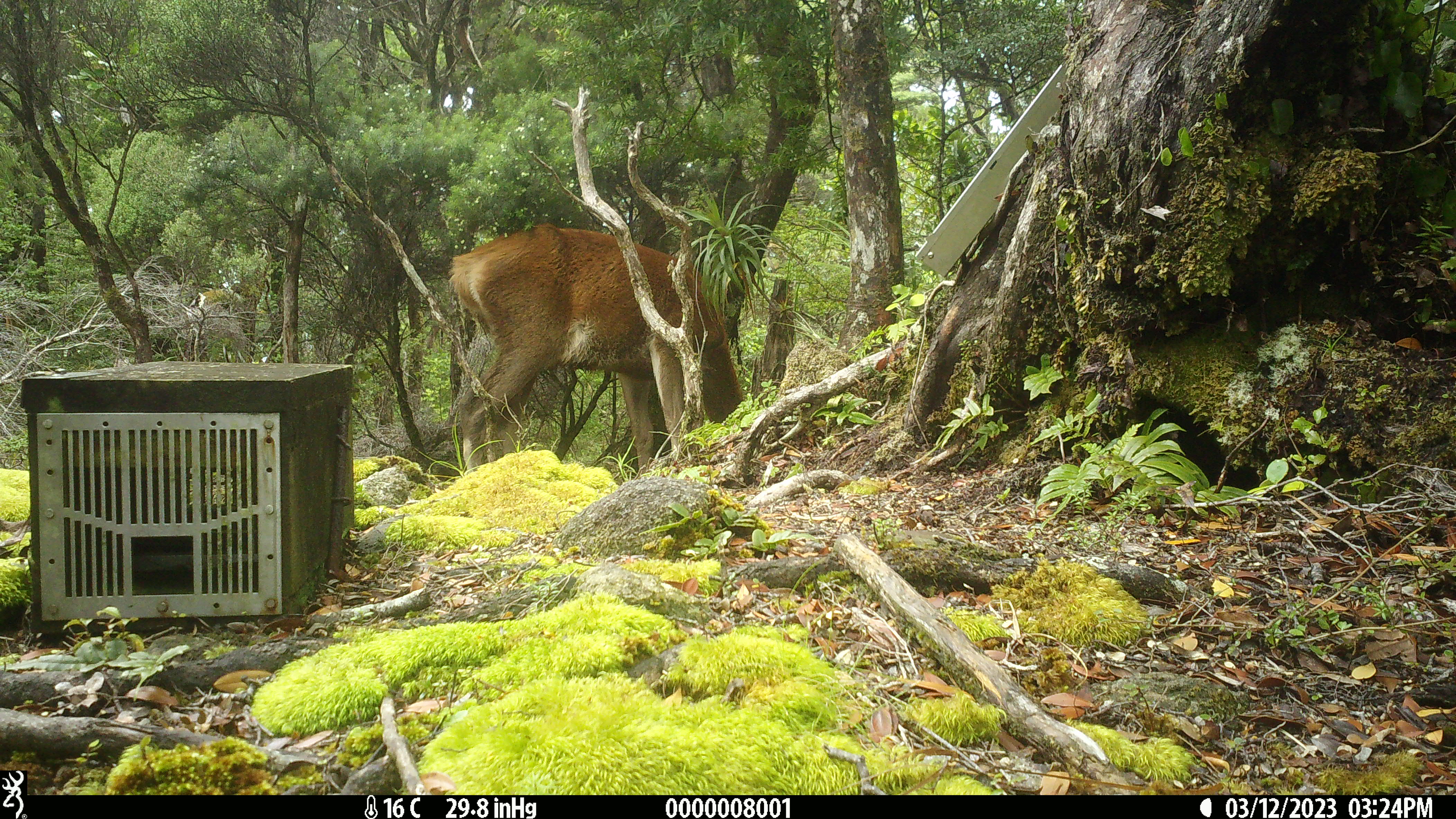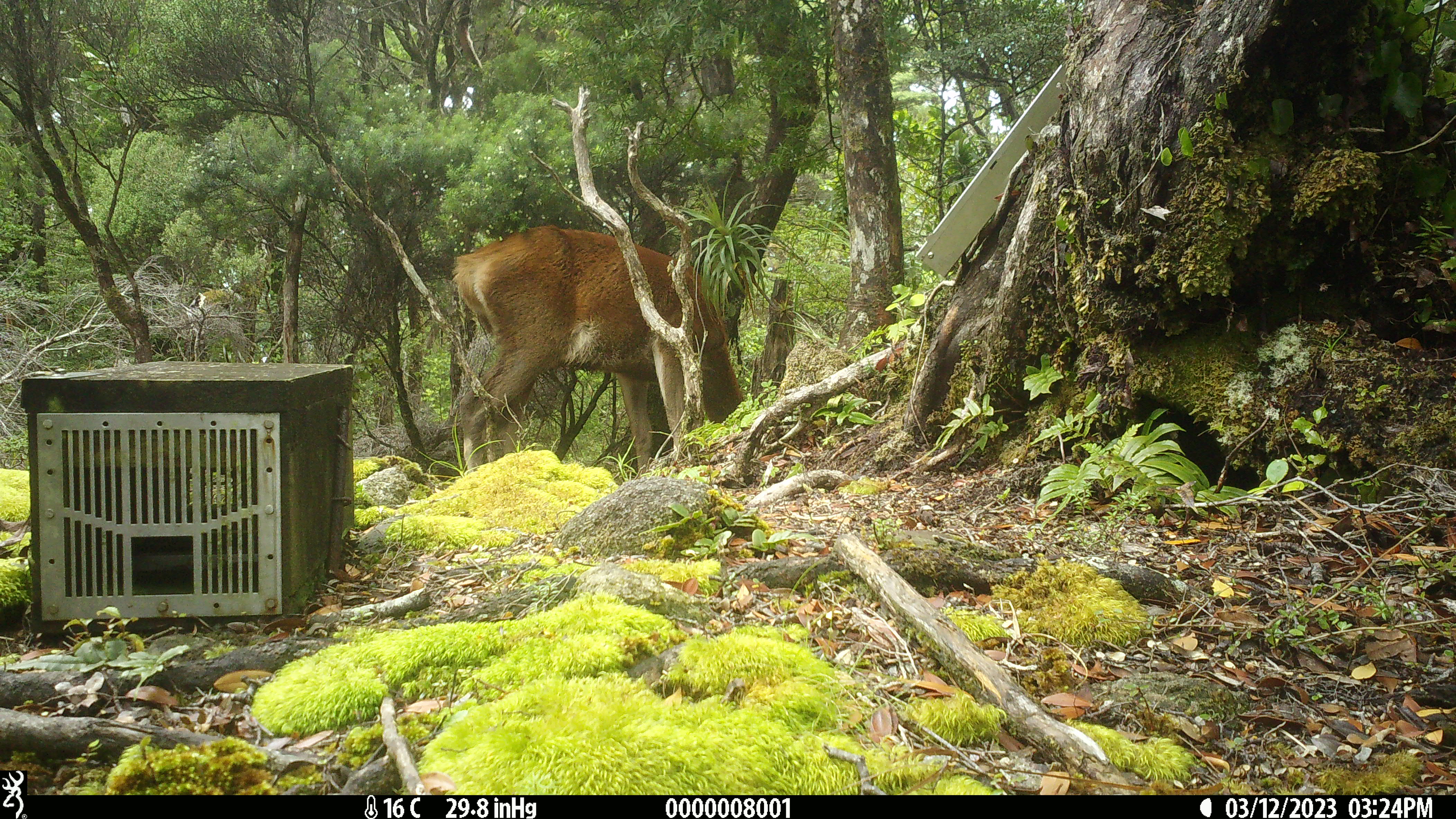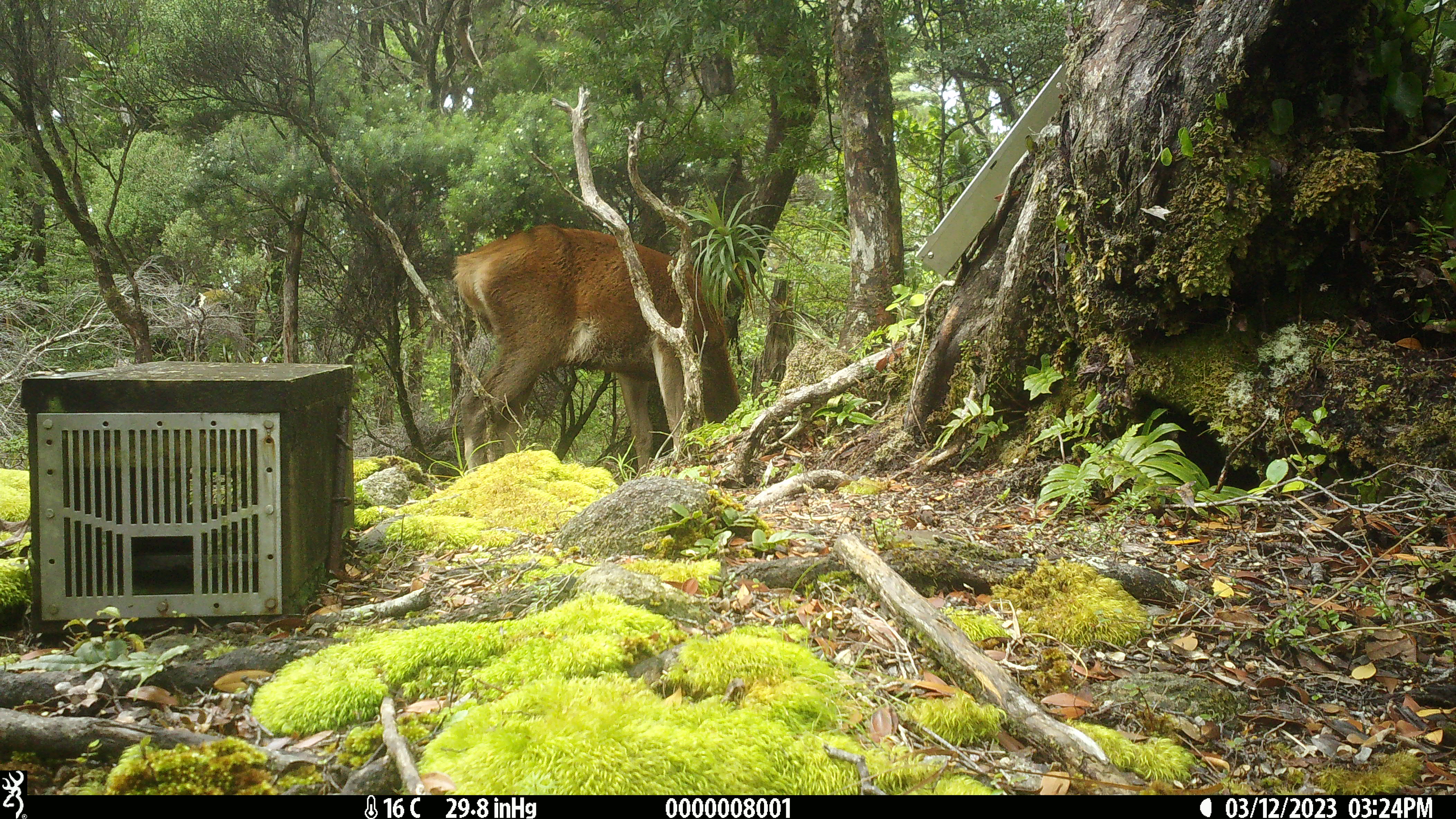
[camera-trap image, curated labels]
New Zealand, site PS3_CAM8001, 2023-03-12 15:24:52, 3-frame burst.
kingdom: Animalia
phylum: Chordata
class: Mammalia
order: Artiodactyla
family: Cervidae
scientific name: Cervidae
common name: deer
Deer (Cervidae).